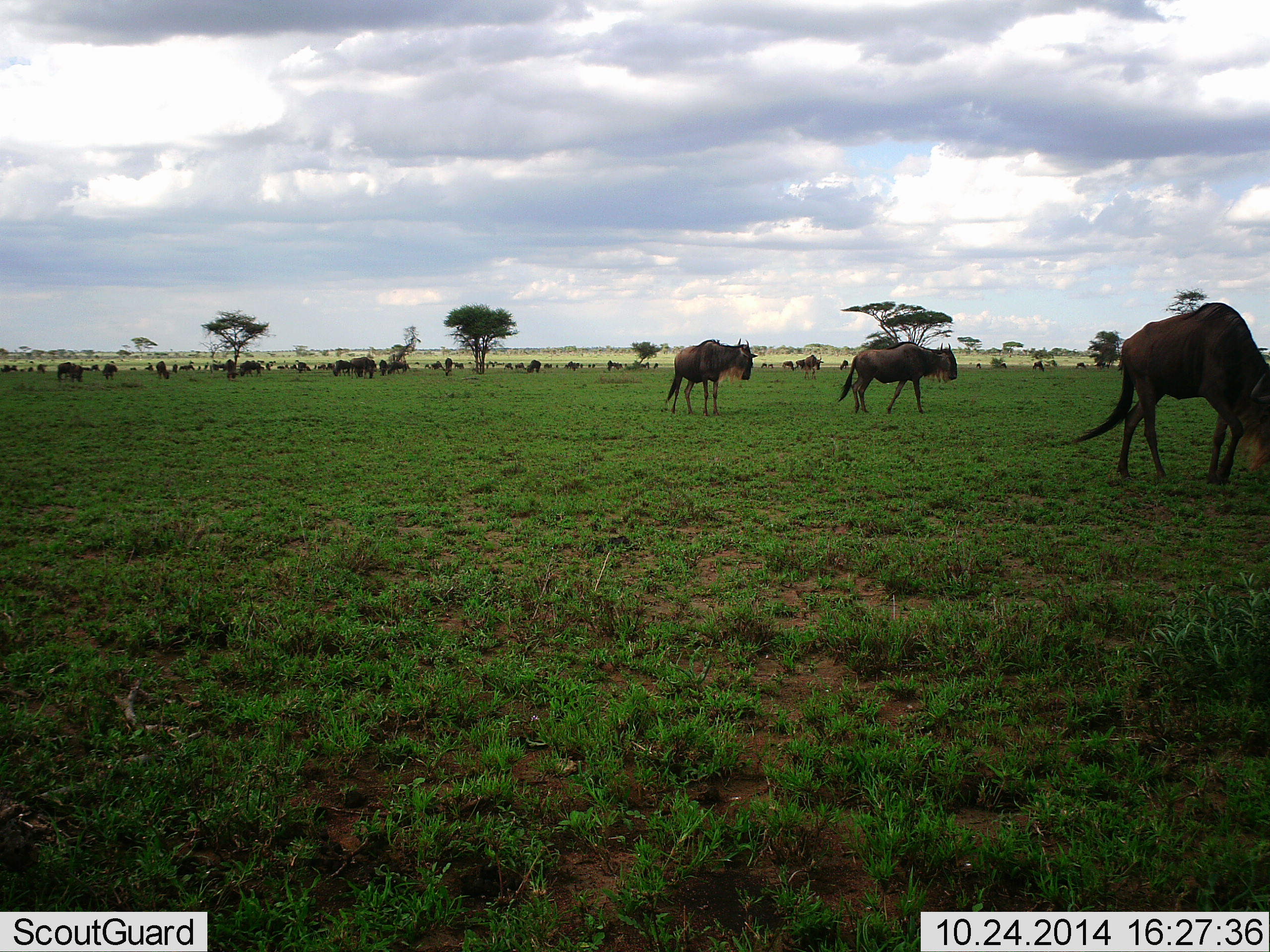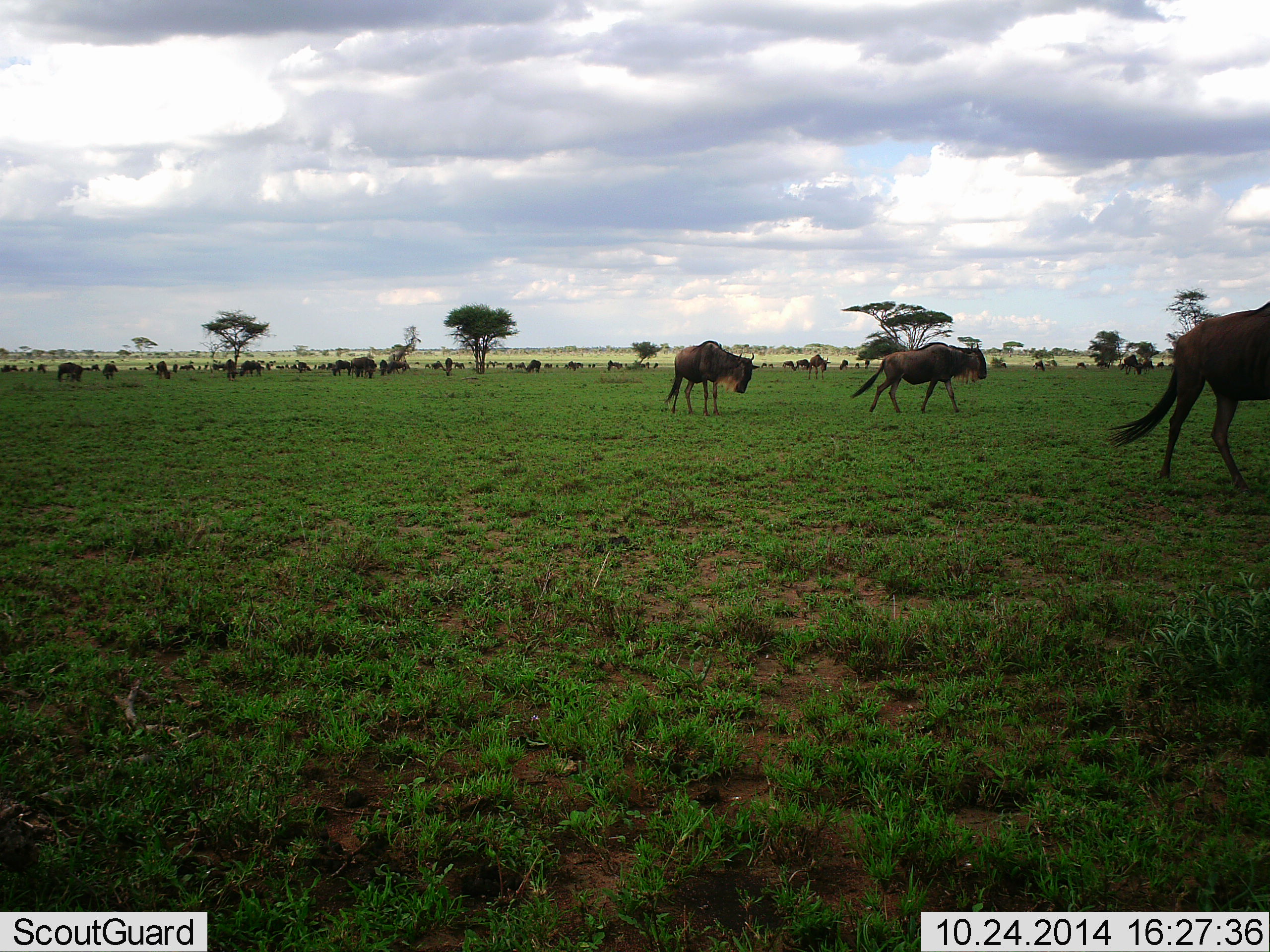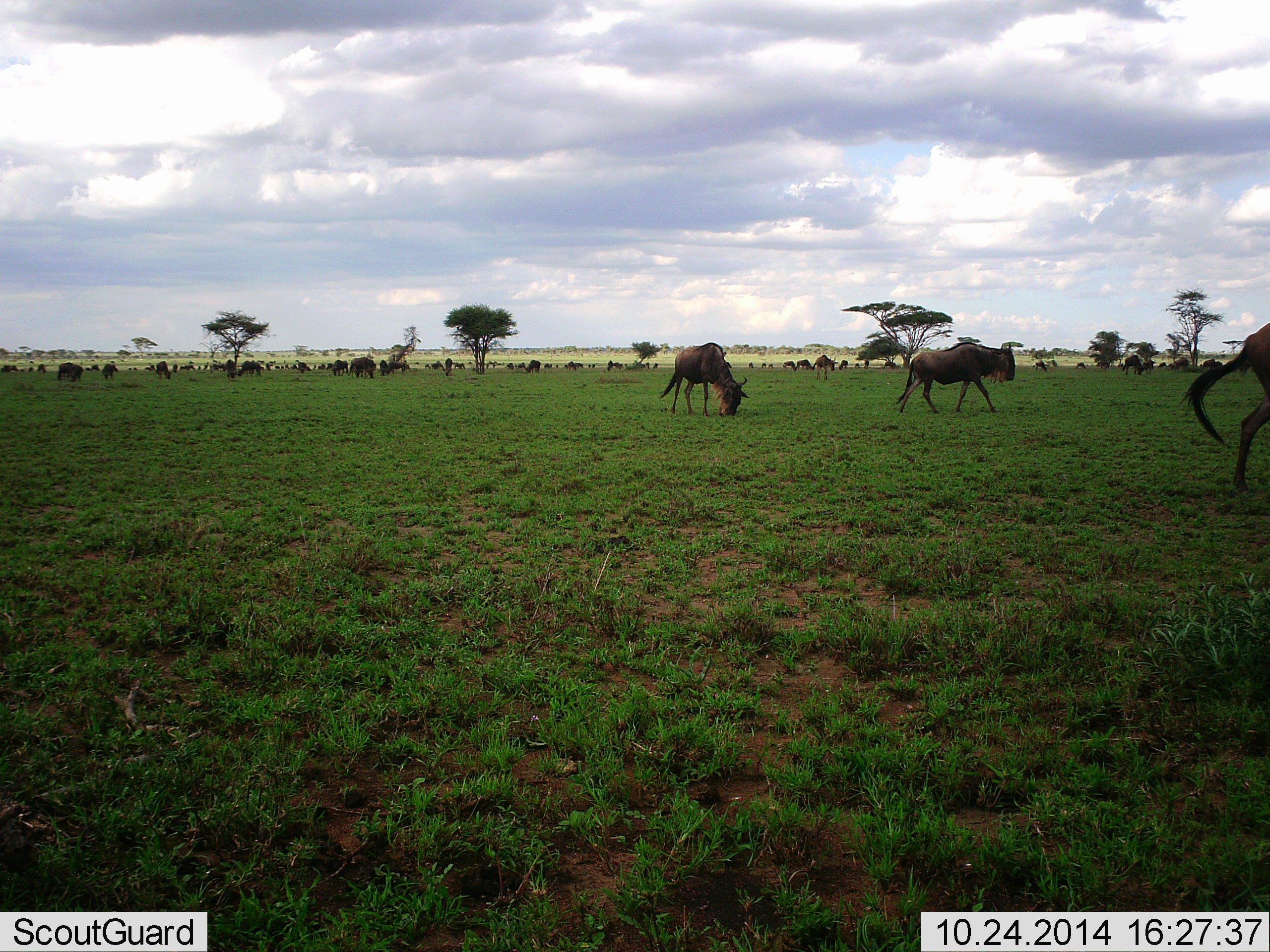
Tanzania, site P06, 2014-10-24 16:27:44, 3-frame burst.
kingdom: Animalia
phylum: Chordata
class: Mammalia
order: Artiodactyla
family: Bovidae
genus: Connochaetes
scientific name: Connochaetes taurinus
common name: blue wildebeest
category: wildebeest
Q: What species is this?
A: Wildebeest (blue wildebeest) (Connochaetes taurinus).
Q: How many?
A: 51+.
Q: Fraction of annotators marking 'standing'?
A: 50%.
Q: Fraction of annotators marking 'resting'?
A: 0%.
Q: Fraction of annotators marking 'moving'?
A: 90%.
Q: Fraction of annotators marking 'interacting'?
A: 10%.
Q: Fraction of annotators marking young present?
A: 0%.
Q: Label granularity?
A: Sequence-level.